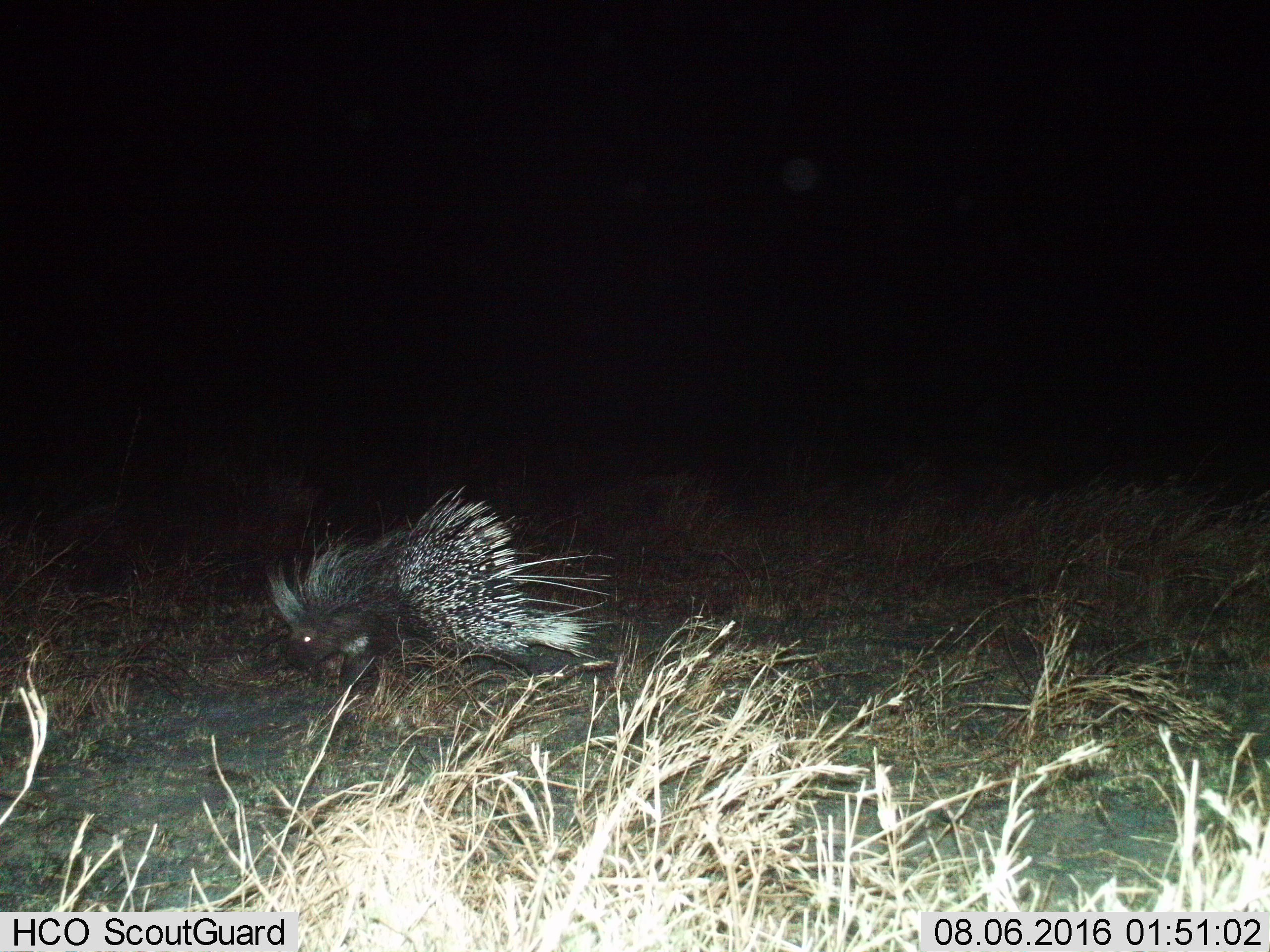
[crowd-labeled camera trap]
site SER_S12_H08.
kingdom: Animalia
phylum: Chordata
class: Mammalia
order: Rodentia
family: Hystricidae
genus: Hystrix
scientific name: Hystrix cristata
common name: crested porcupine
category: porcupine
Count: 1.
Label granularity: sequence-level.